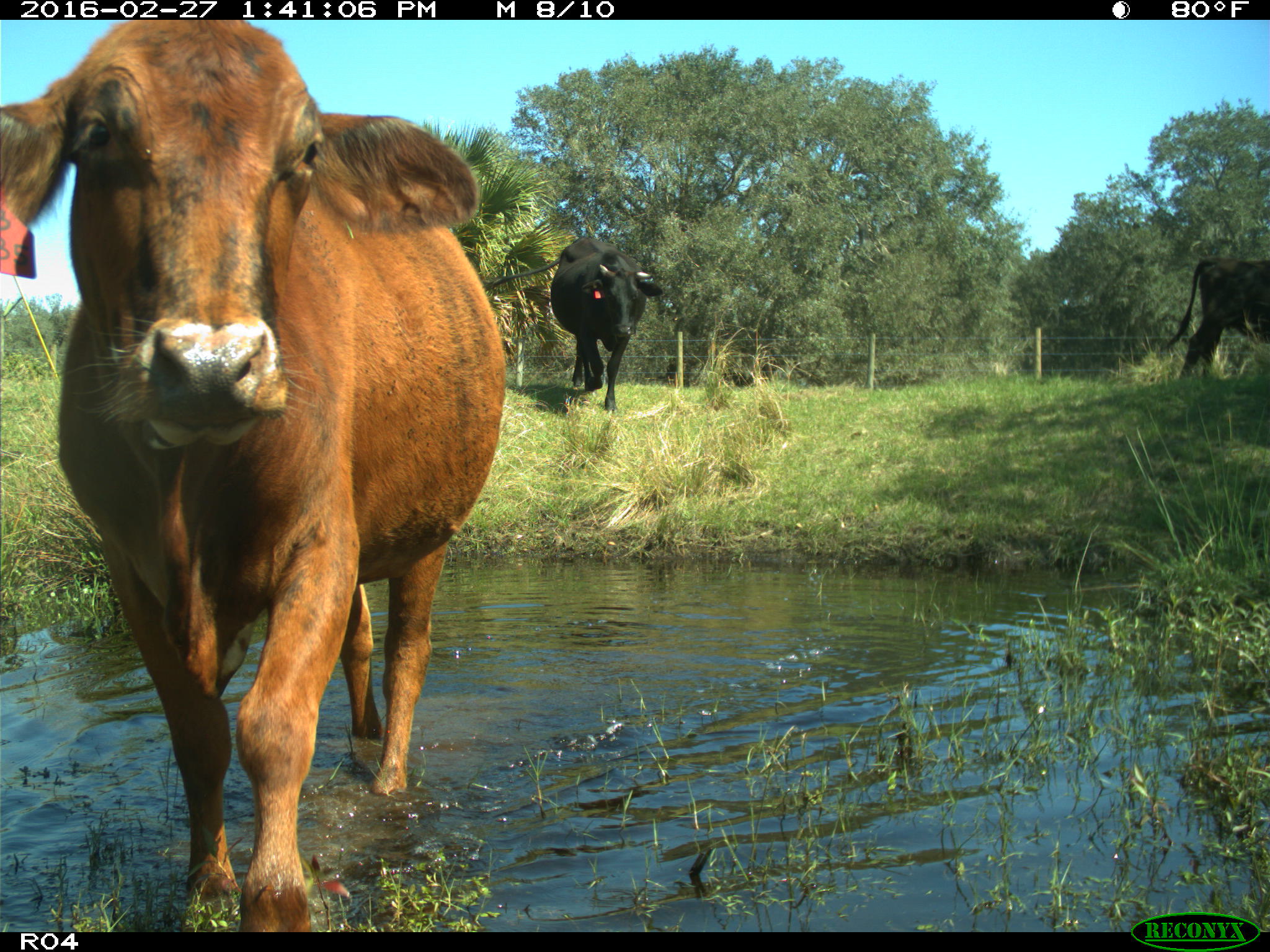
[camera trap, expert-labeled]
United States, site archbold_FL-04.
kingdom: Animalia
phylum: Chordata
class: Mammalia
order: Artiodactyla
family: Bovidae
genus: Bos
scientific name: Bos taurus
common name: domestic cow